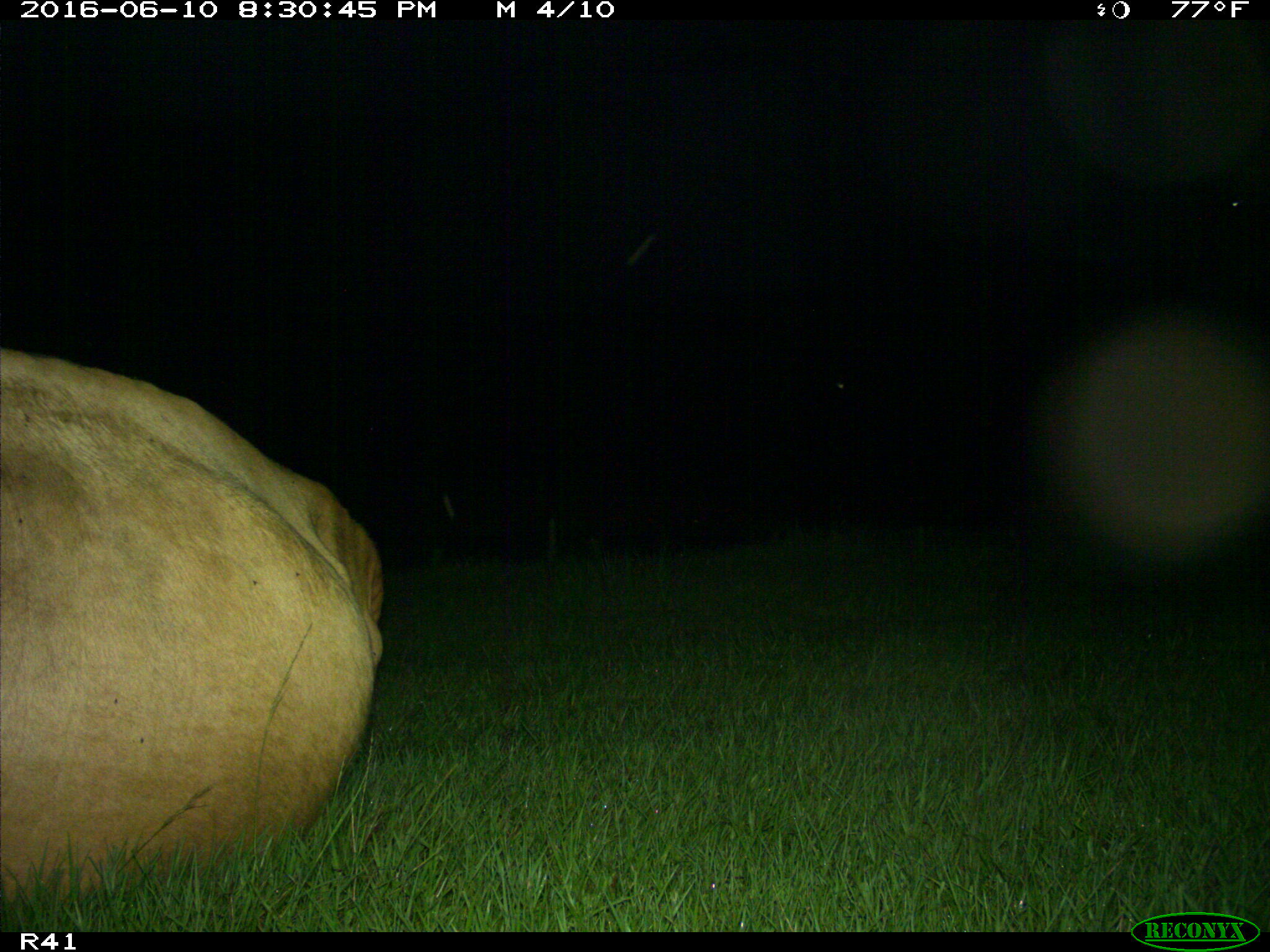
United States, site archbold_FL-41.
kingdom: Animalia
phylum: Chordata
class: Mammalia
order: Artiodactyla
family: Bovidae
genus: Bos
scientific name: Bos taurus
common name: domestic cow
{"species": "Bos taurus (domestic cow)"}